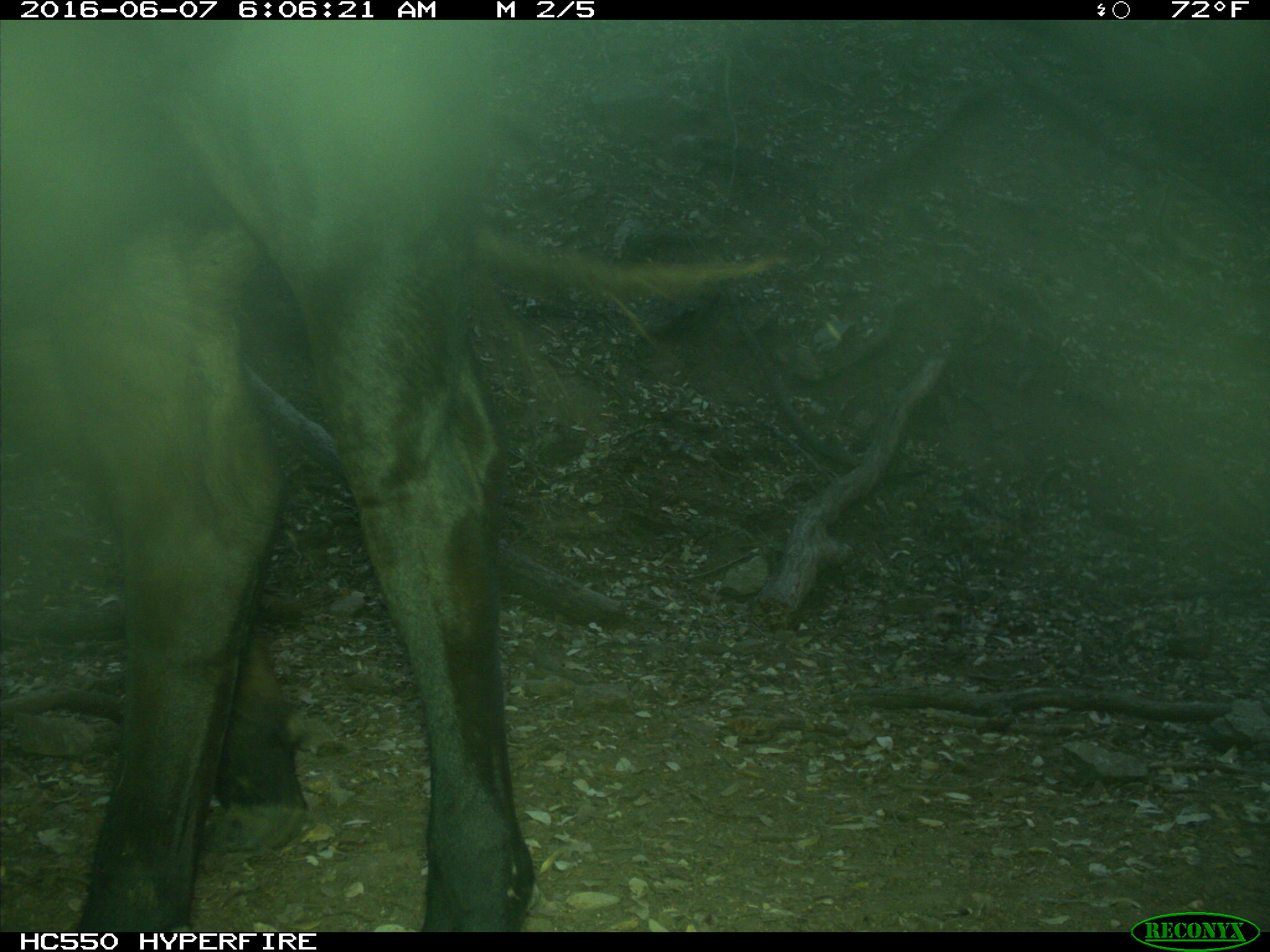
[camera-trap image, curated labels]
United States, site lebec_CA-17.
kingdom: Animalia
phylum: Chordata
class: Mammalia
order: Artiodactyla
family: Bovidae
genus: Bos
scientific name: Bos taurus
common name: domestic cow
Bos taurus (domestic cow).